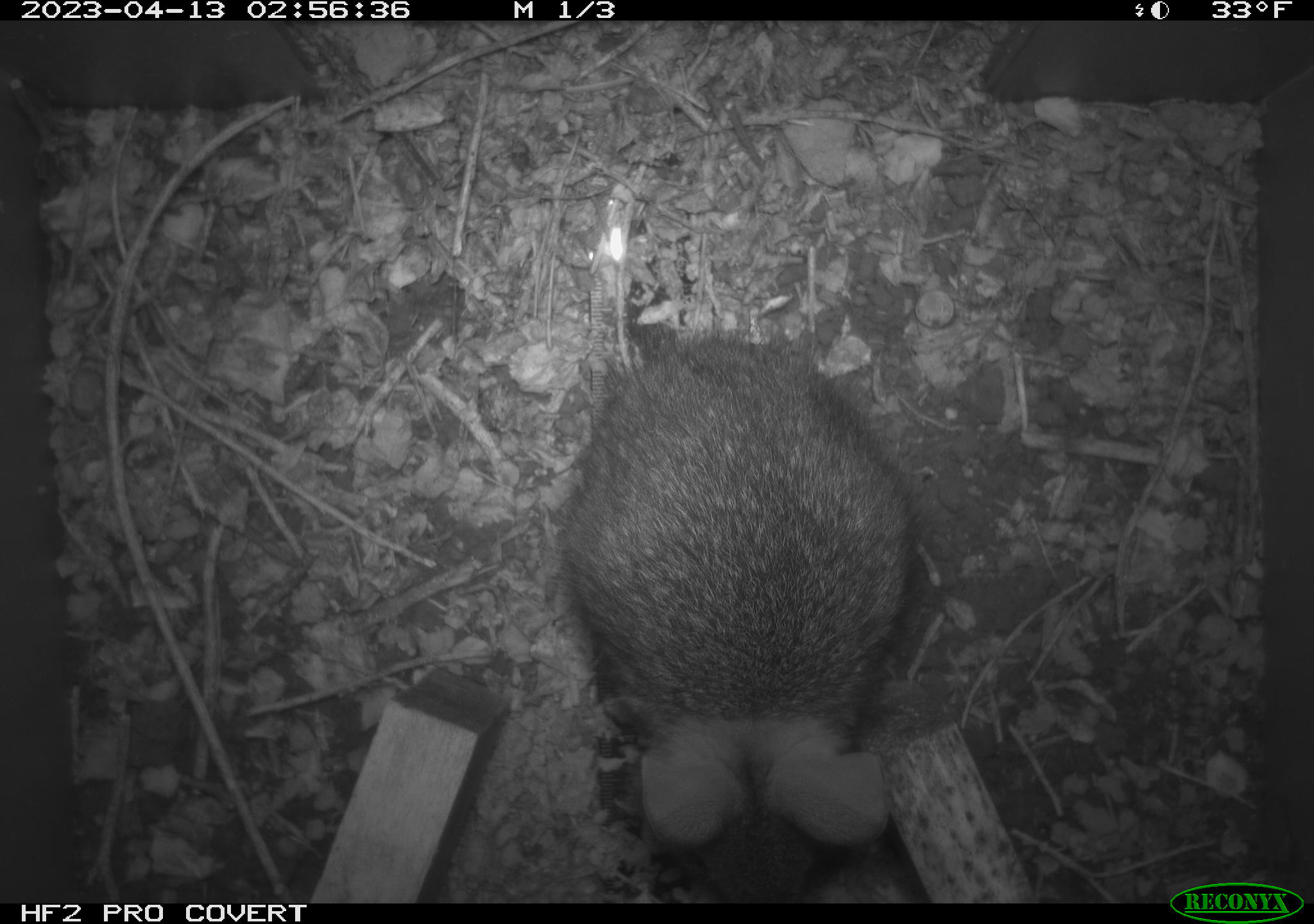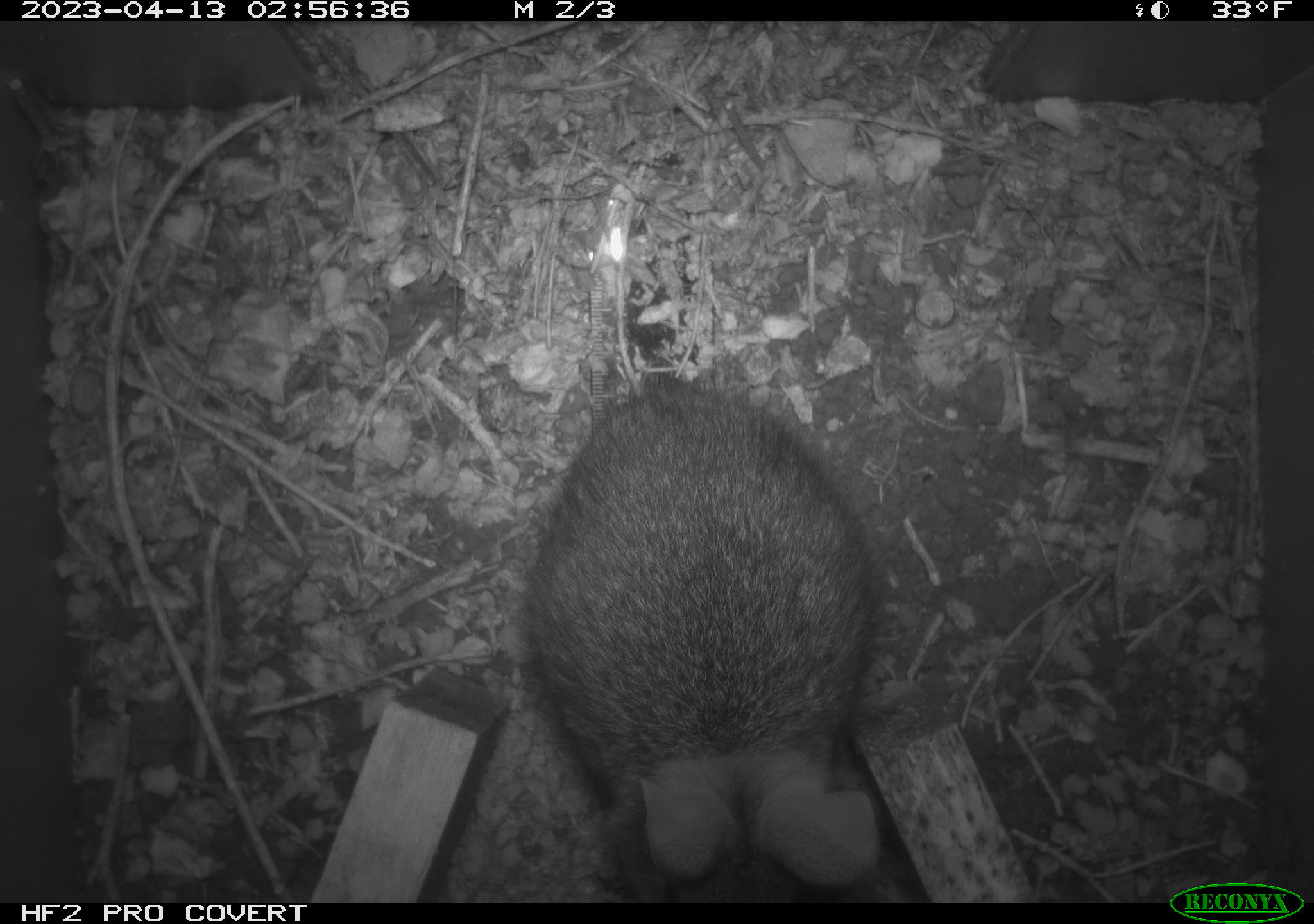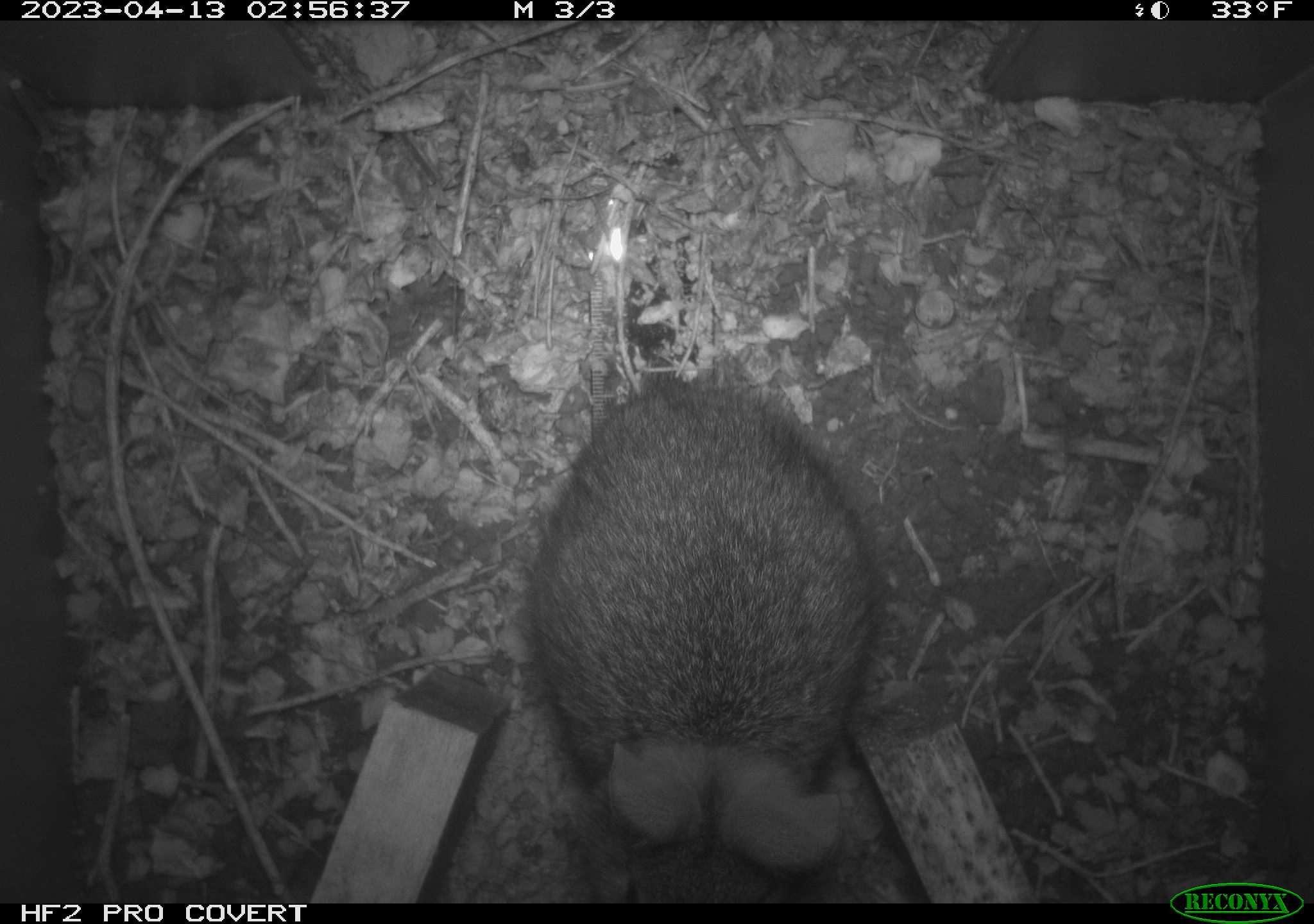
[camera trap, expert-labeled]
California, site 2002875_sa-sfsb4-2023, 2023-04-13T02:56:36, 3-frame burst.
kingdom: Animalia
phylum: Chordata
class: Mammalia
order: Lagomorpha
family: Leporidae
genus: Sylvilagus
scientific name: Sylvilagus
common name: cottontail rabbits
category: sylvilagus species